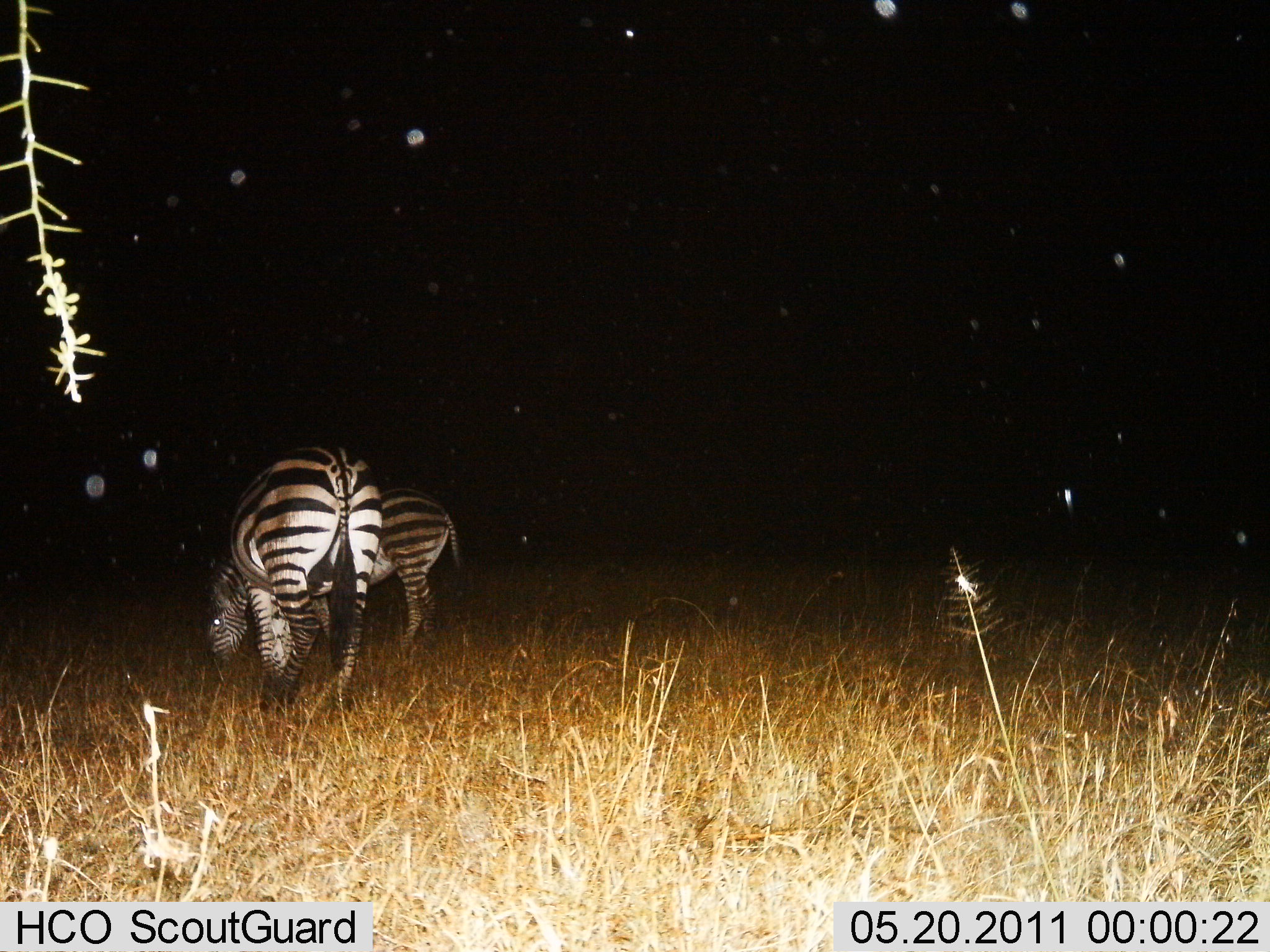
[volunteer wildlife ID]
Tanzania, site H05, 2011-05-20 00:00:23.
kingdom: Animalia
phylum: Chordata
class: Mammalia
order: Perissodactyla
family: Equidae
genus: Equus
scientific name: Equus quagga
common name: plains zebra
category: zebra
Zebra (plains zebra) (Equus quagga), count 2. Behavior (volunteer vote fractions): standing 8%, resting 0%, moving 0%, interacting 0%. Young present (vote fraction): 0%. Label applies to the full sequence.